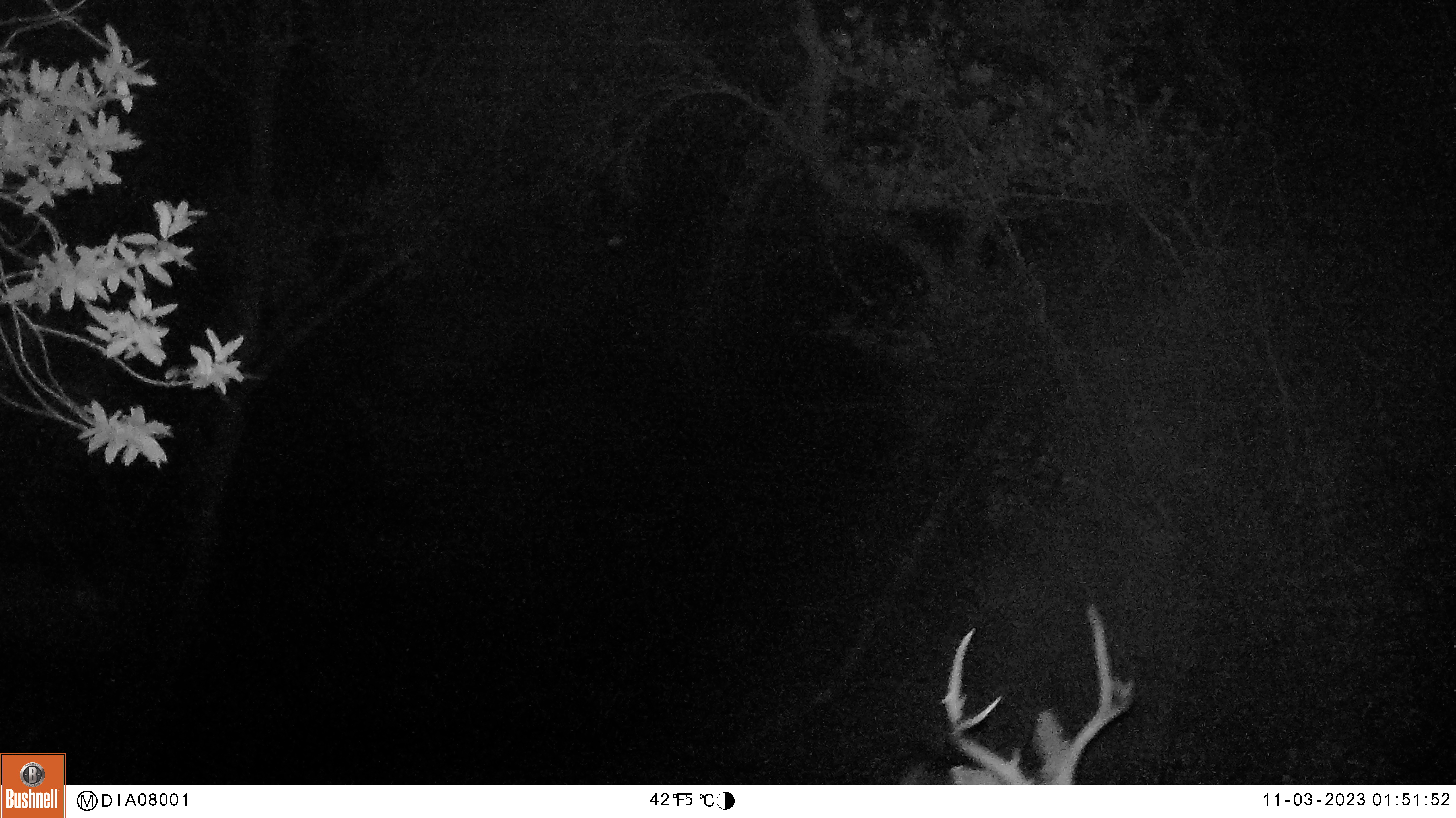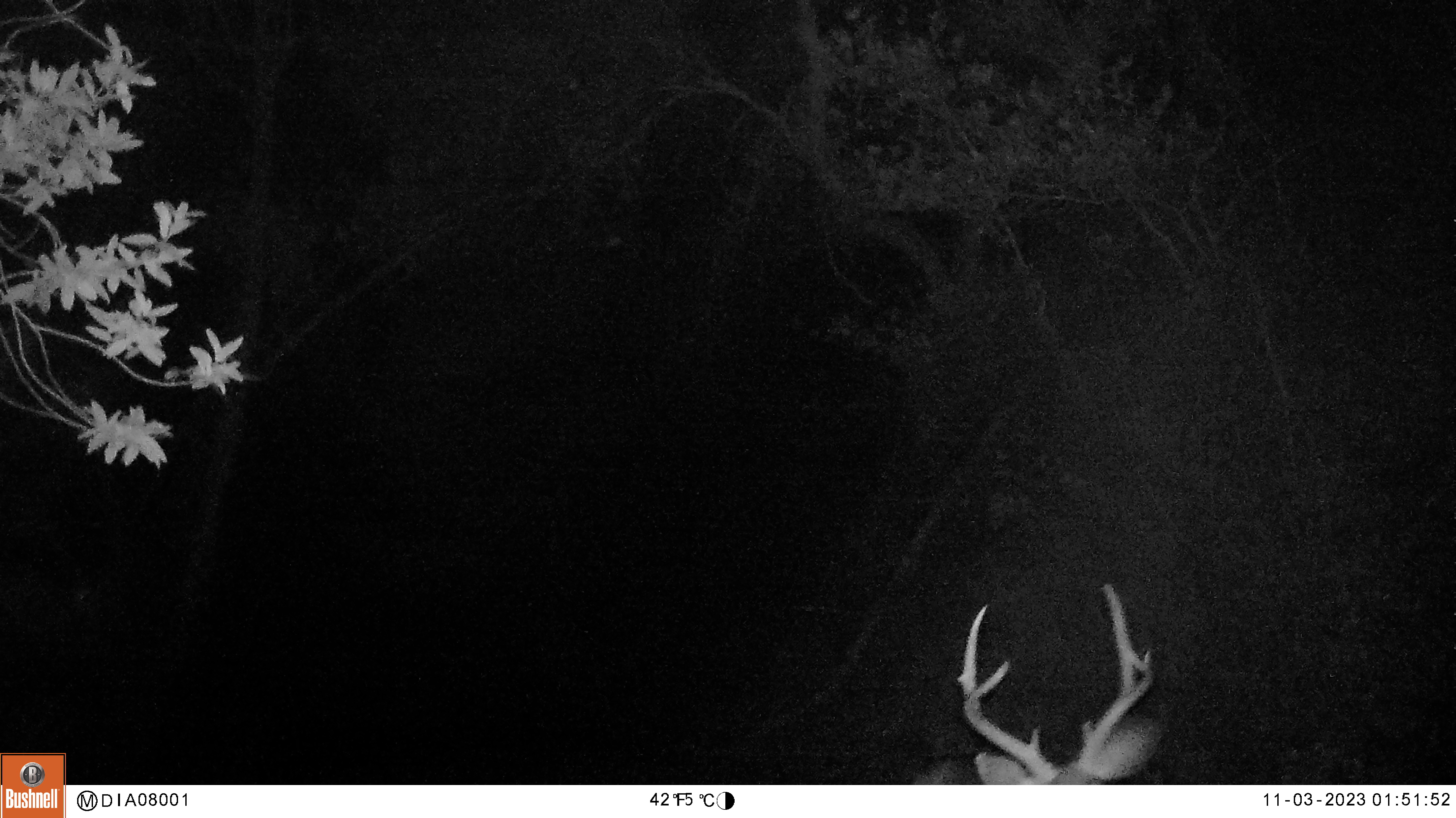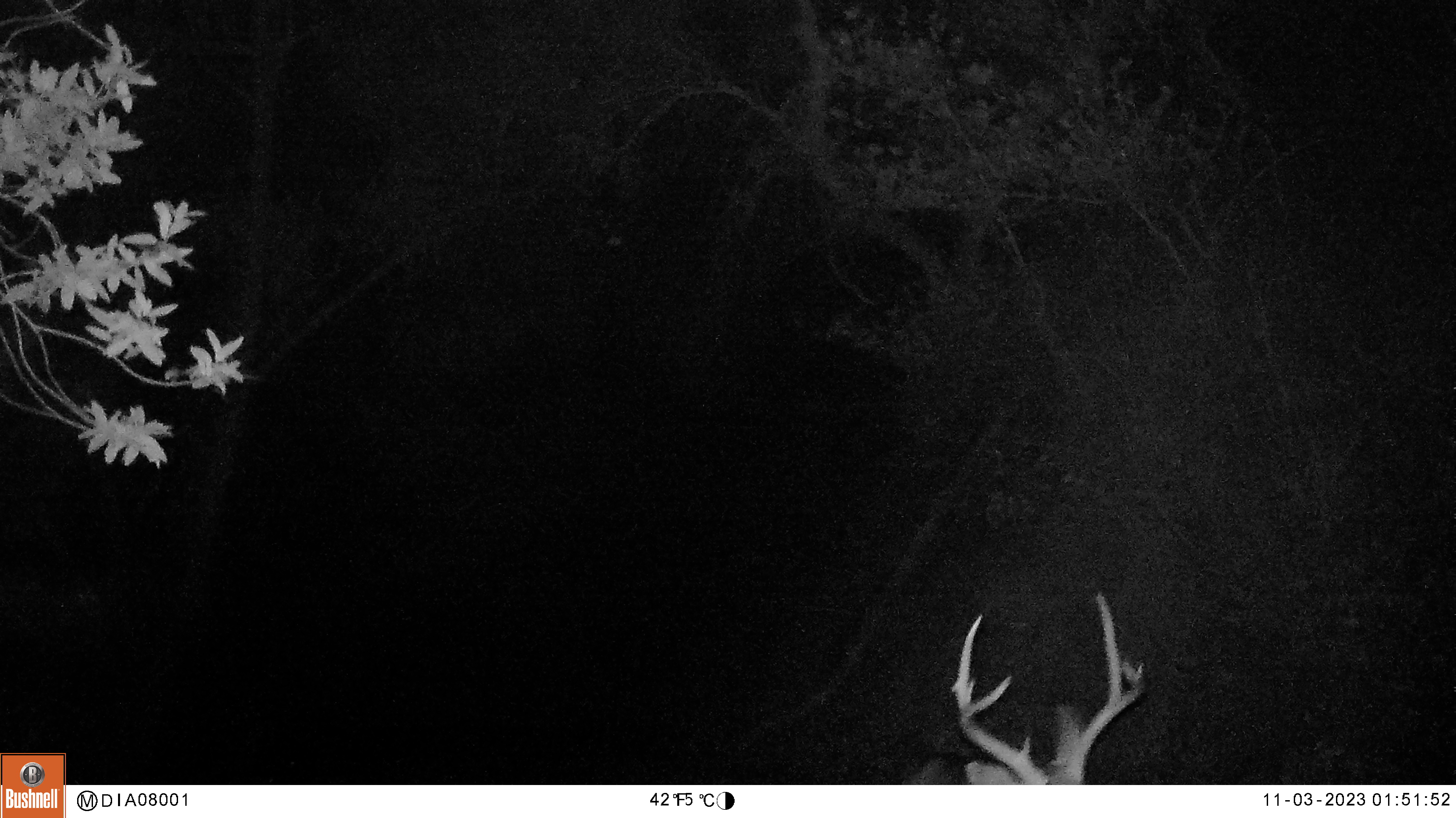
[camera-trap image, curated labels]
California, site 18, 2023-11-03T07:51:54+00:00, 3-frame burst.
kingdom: Animalia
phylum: Chordata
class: Mammalia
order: Artiodactyla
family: Cervidae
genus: Odocoileus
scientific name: Odocoileus hemionus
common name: mule deer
Mule deer (Odocoileus hemionus).